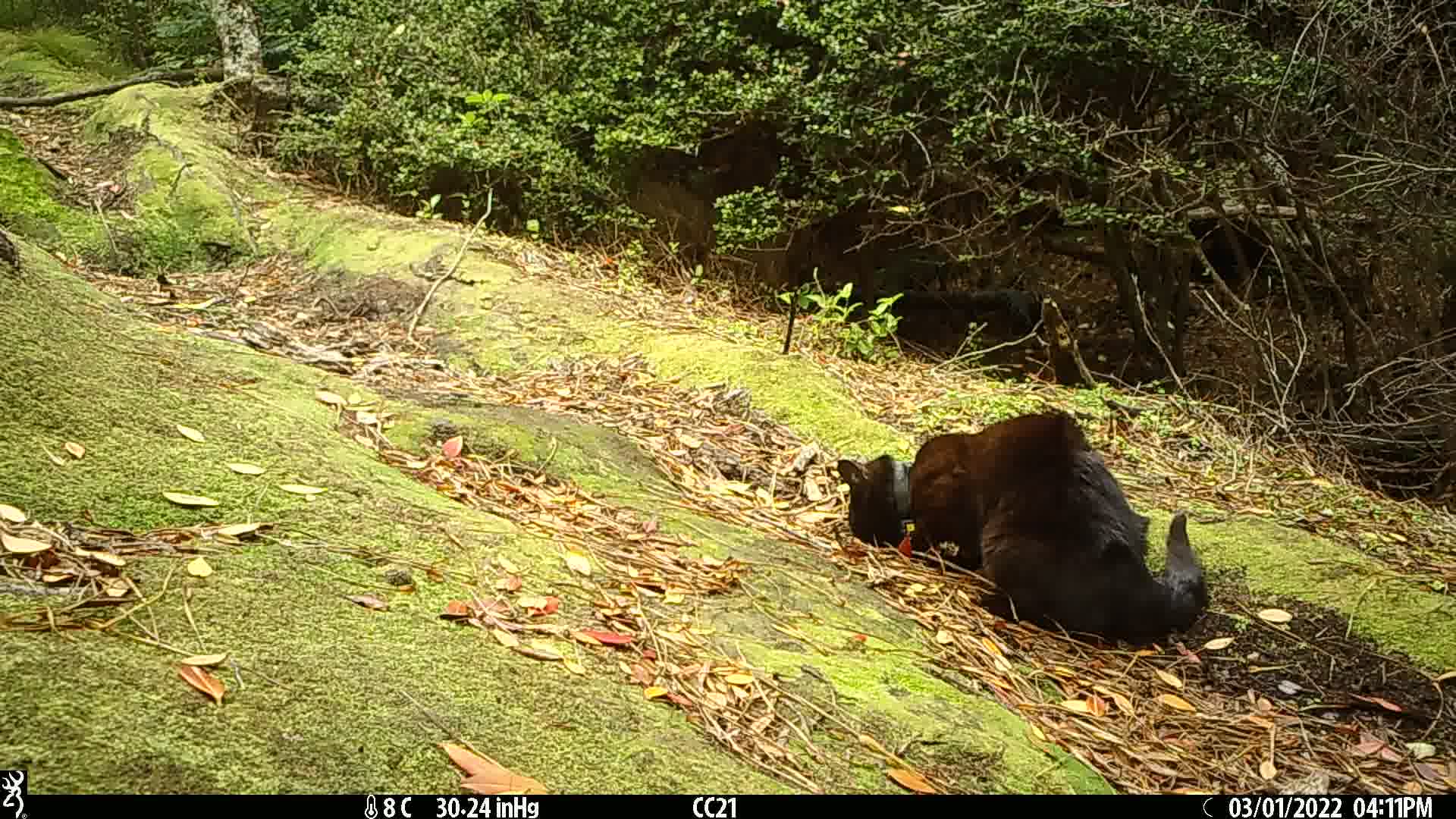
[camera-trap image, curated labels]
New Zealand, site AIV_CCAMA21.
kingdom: Animalia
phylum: Chordata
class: Mammalia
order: Carnivora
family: Felidae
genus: Felis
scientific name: Felis catus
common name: domestic cat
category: cat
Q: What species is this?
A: Cat (domestic cat) (Felis catus).